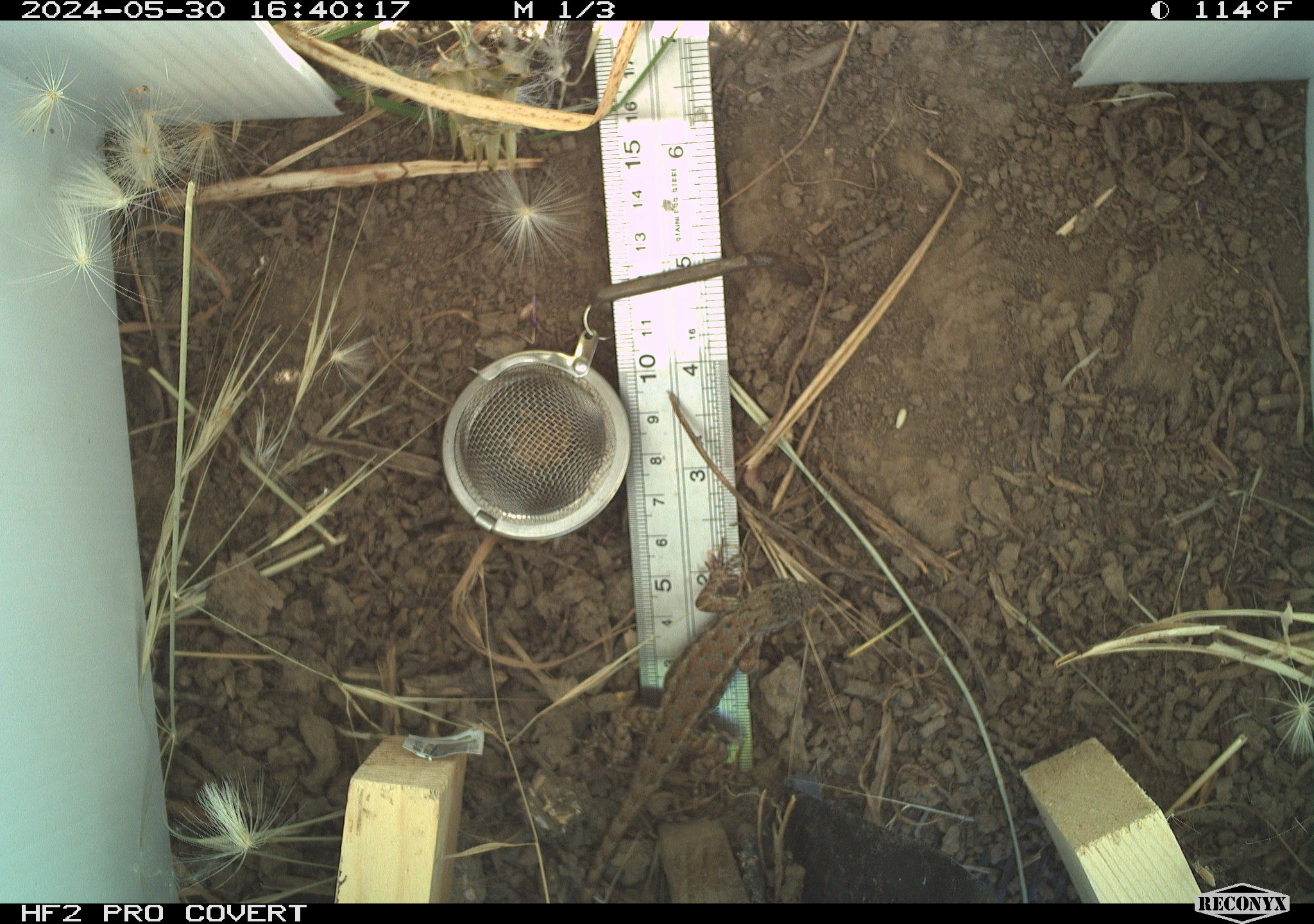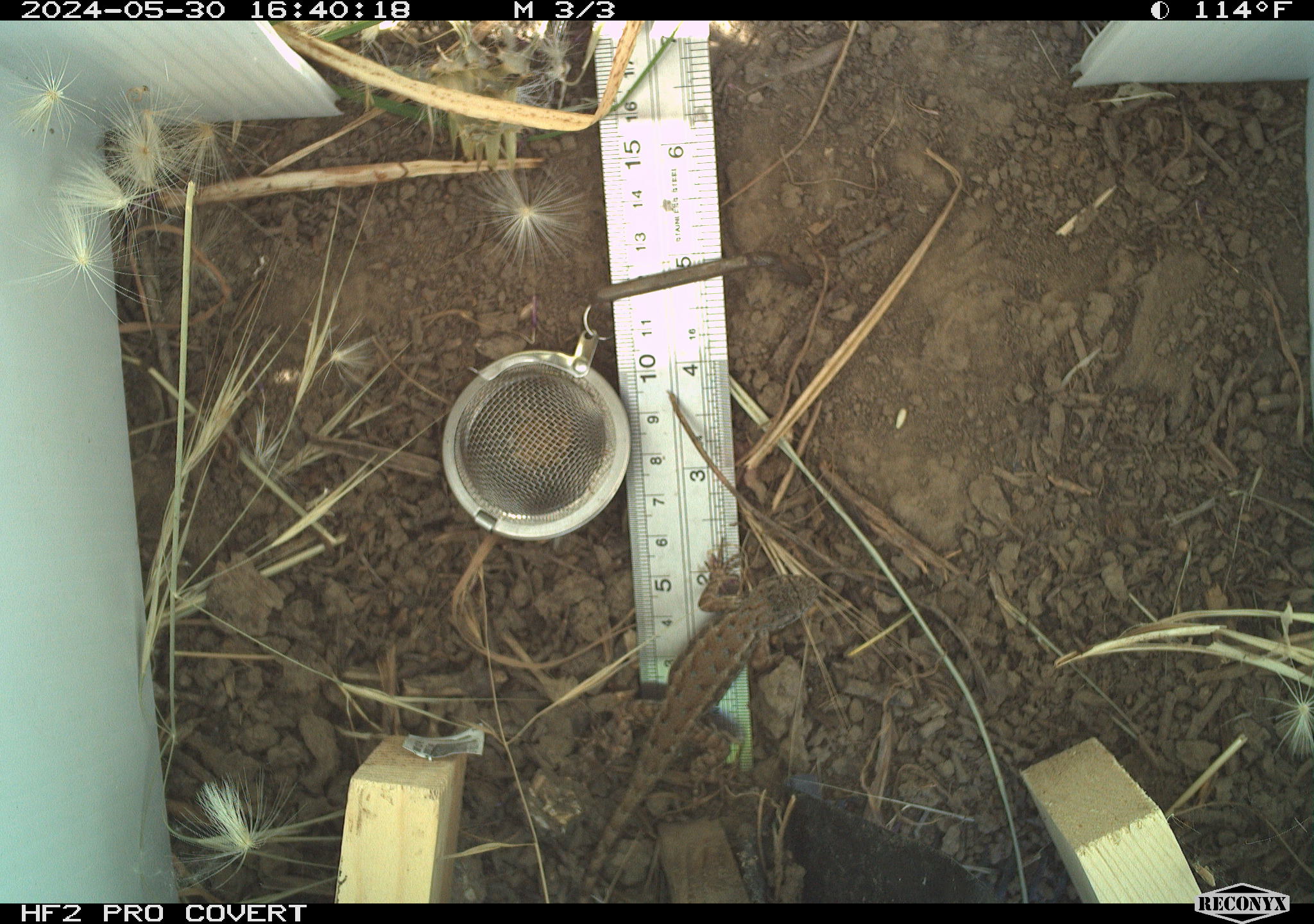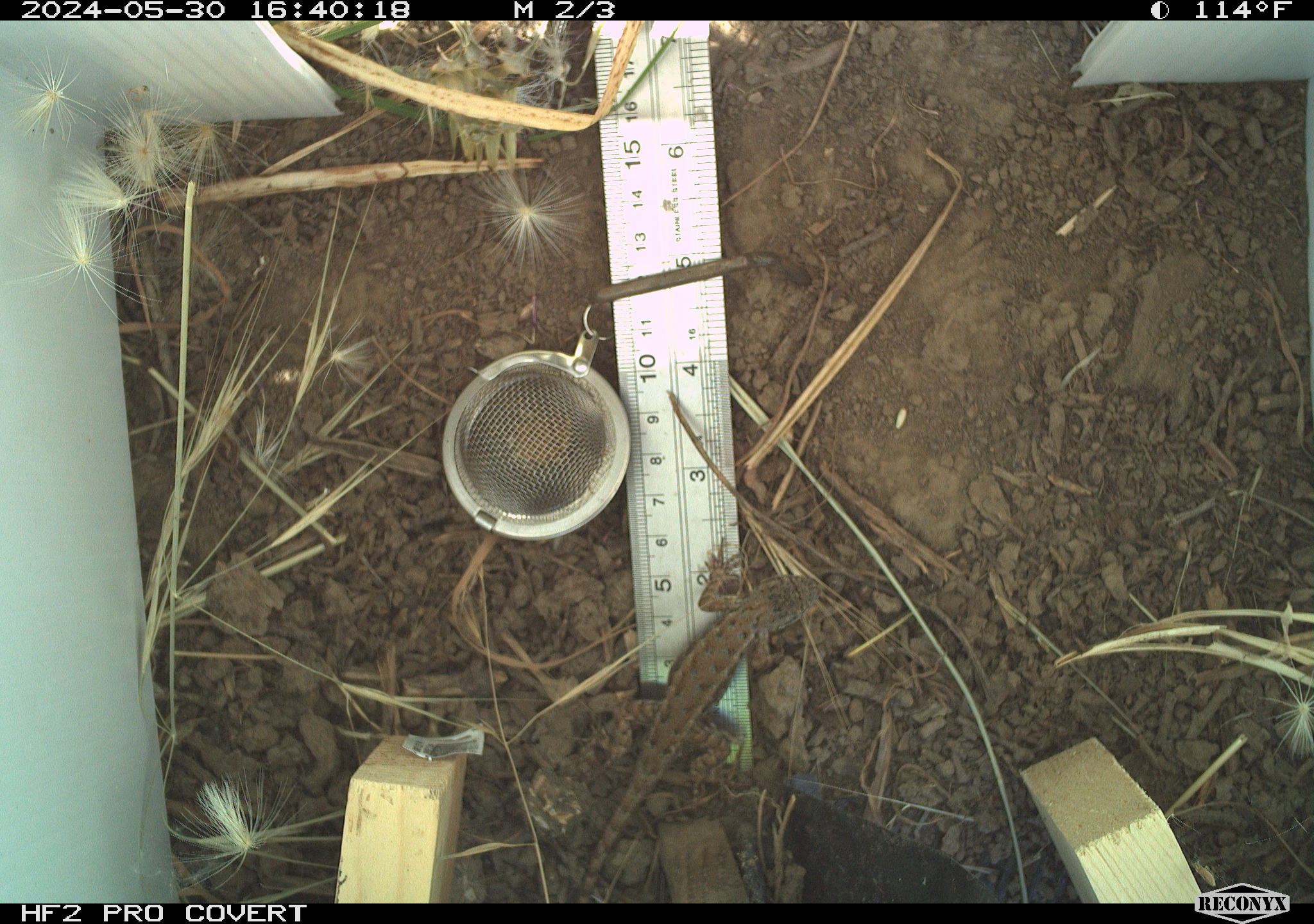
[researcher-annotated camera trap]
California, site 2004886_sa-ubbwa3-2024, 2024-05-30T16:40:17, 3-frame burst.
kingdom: Animalia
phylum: Chordata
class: Reptilia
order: Squamata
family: Phrynosomatidae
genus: Sceloporus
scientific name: Sceloporus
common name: spiny lizards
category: sceloporus species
Sceloporus species (spiny lizards) (Sceloporus).